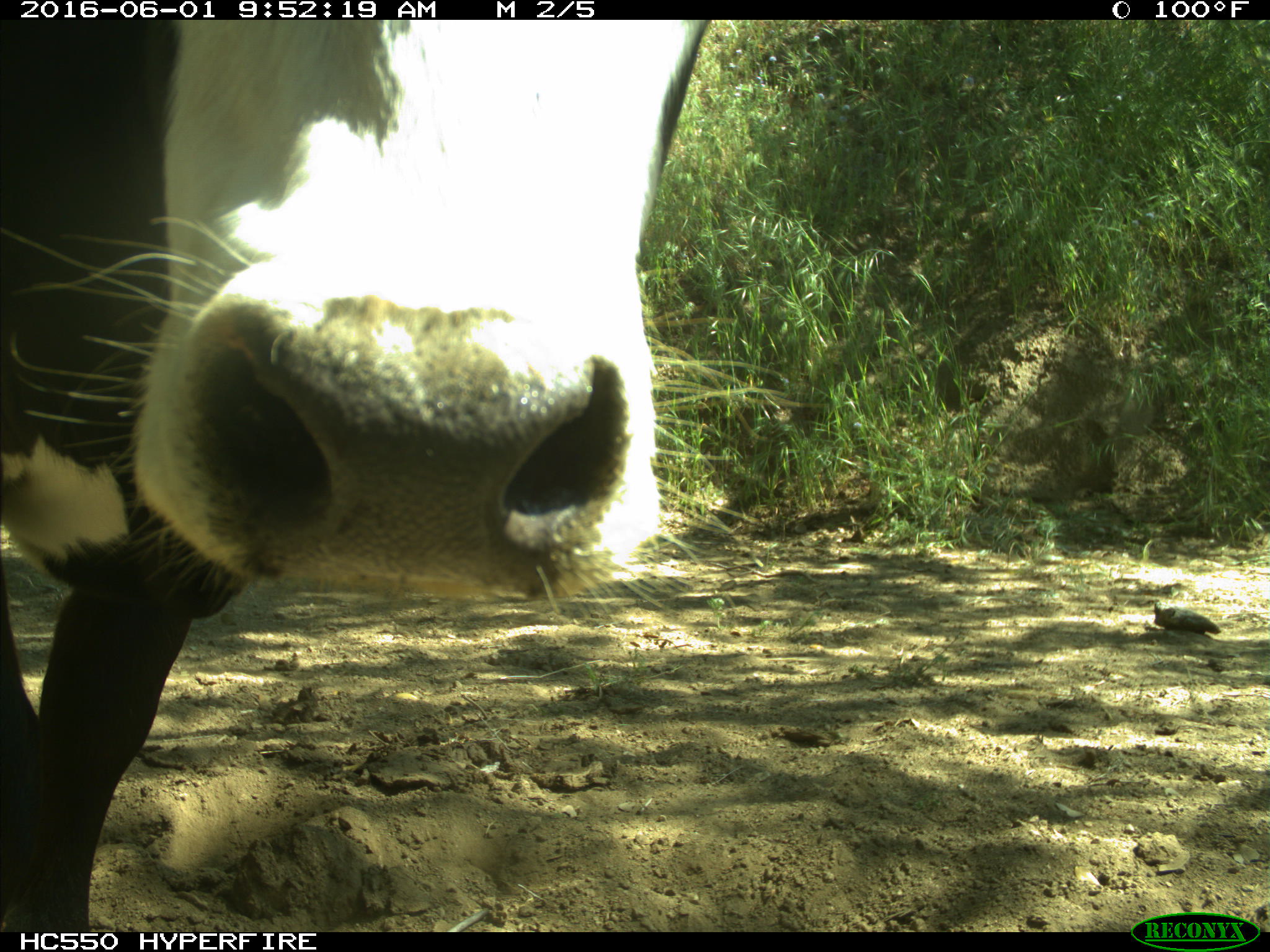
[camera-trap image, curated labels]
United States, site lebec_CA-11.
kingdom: Animalia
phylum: Chordata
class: Mammalia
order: Artiodactyla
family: Bovidae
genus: Bos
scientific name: Bos taurus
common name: domestic cow